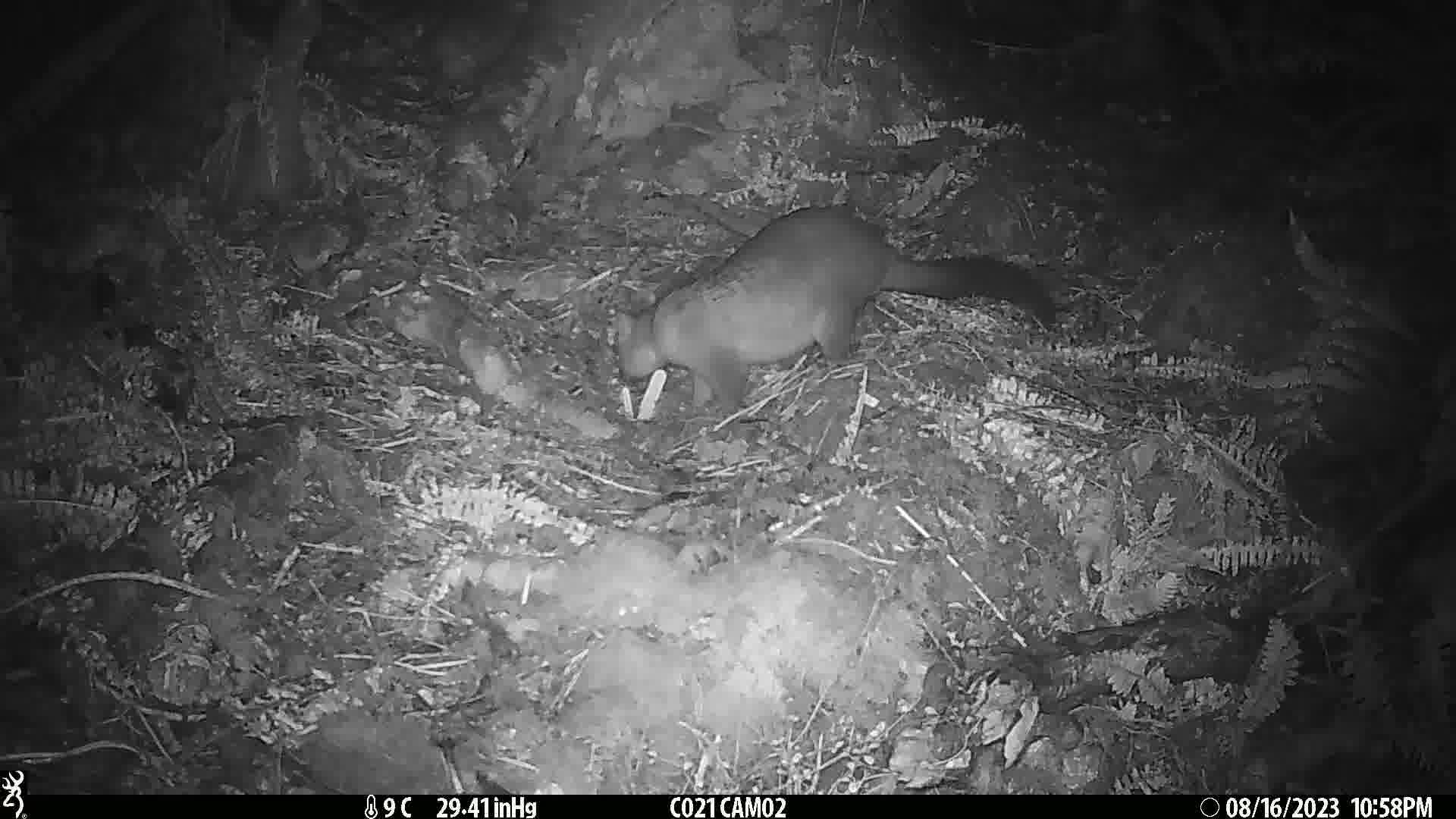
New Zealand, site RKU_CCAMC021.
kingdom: Animalia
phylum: Chordata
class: Mammalia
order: Diprotodontia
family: Phalangeridae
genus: Trichosurus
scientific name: Trichosurus vulpecula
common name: common brushtail possum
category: possum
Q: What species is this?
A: Possum (common brushtail possum) (Trichosurus vulpecula).